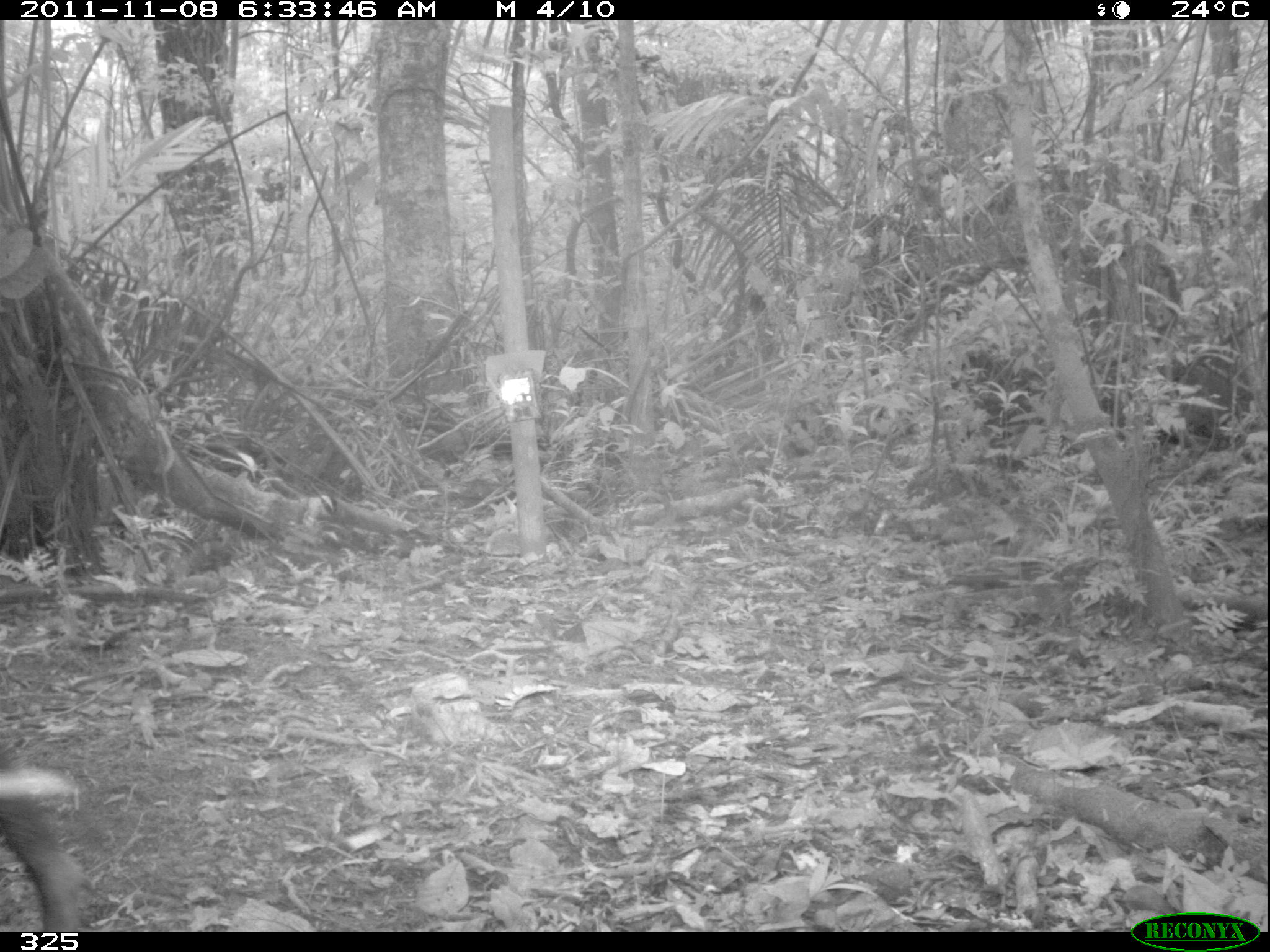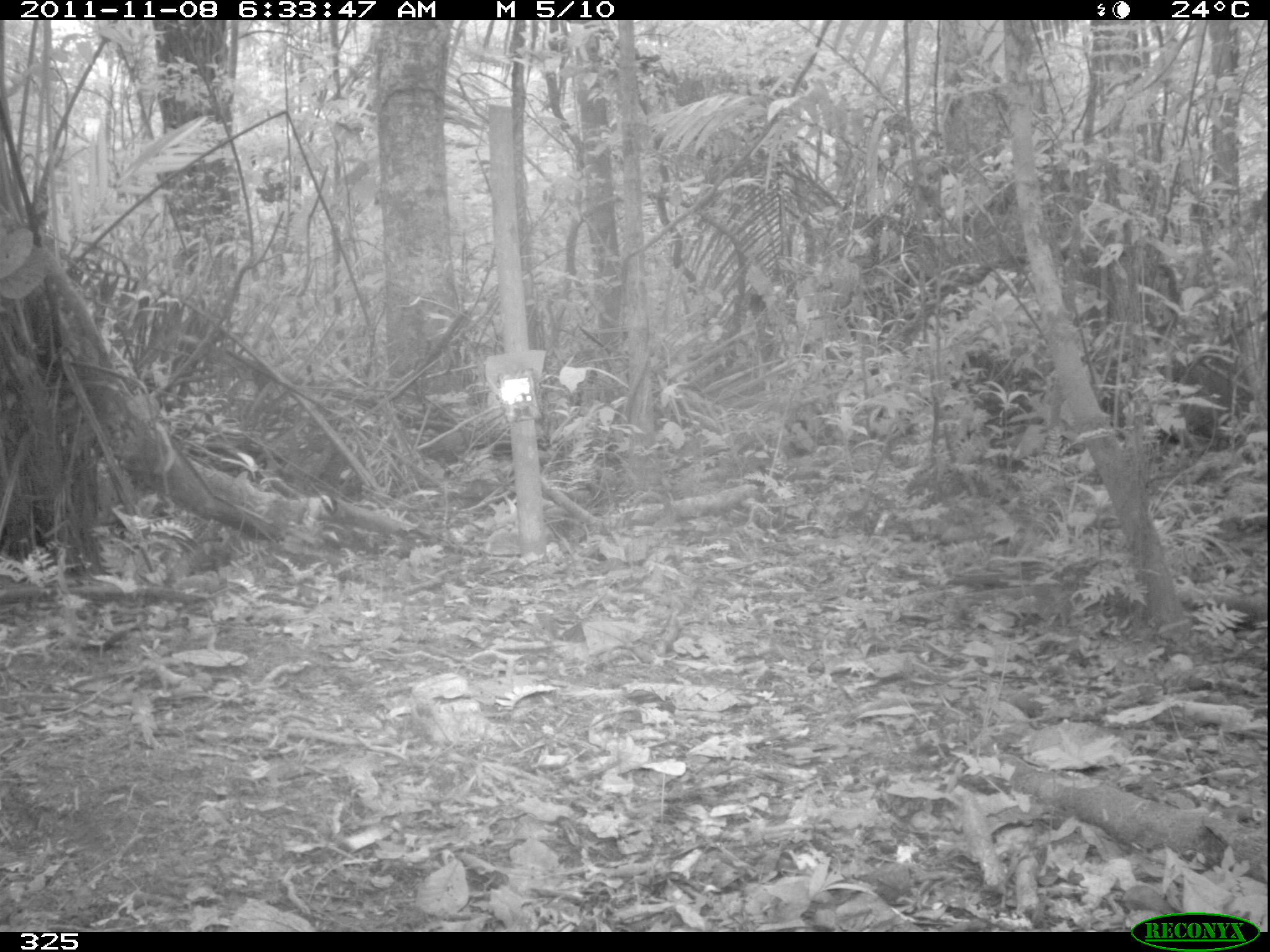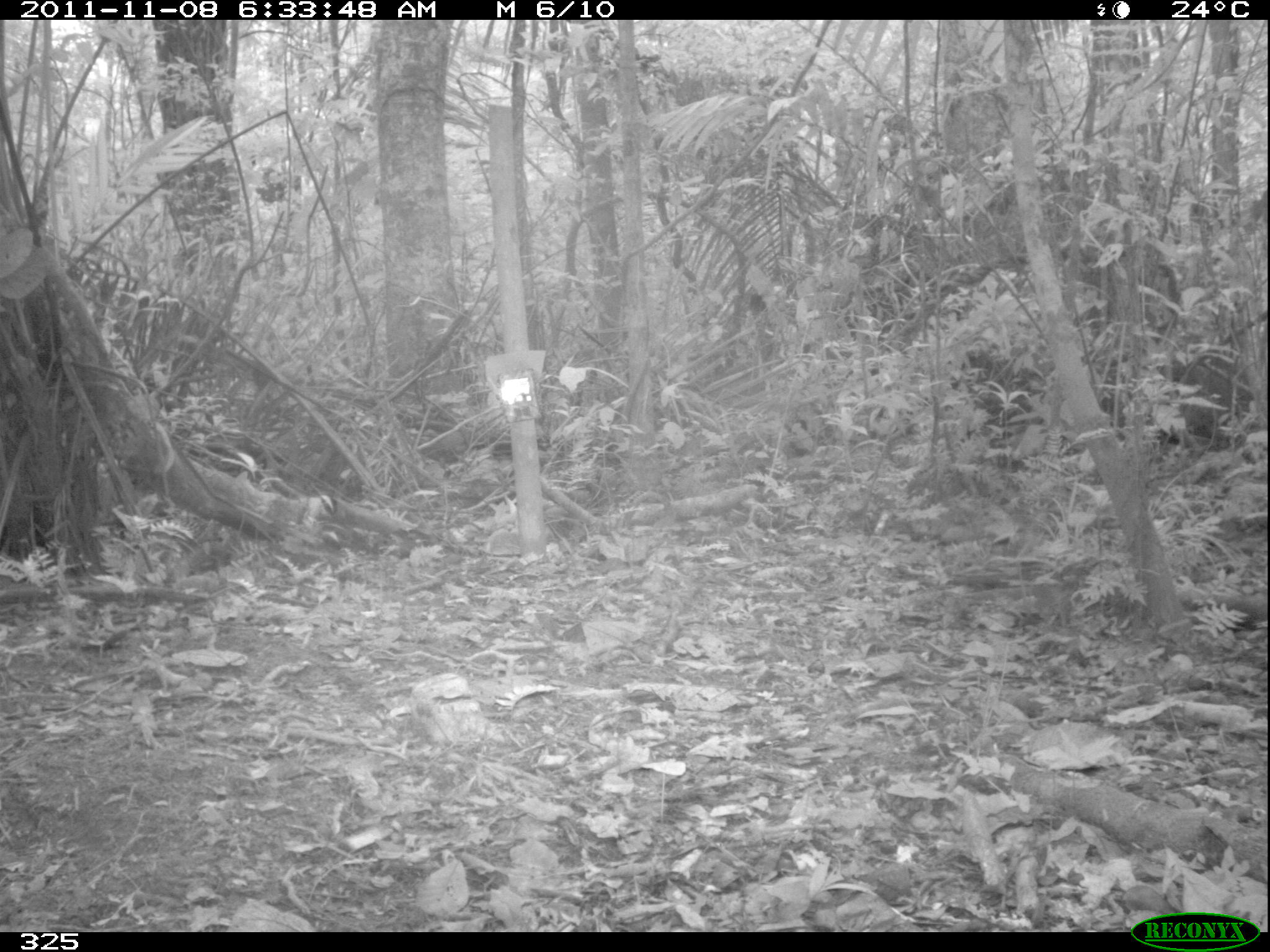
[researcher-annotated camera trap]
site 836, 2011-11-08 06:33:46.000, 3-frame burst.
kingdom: Animalia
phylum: Chordata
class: Mammalia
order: Artiodactyla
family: Tayassuidae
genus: Tayassu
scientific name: Tayassu pecari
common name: white-lipped peccary